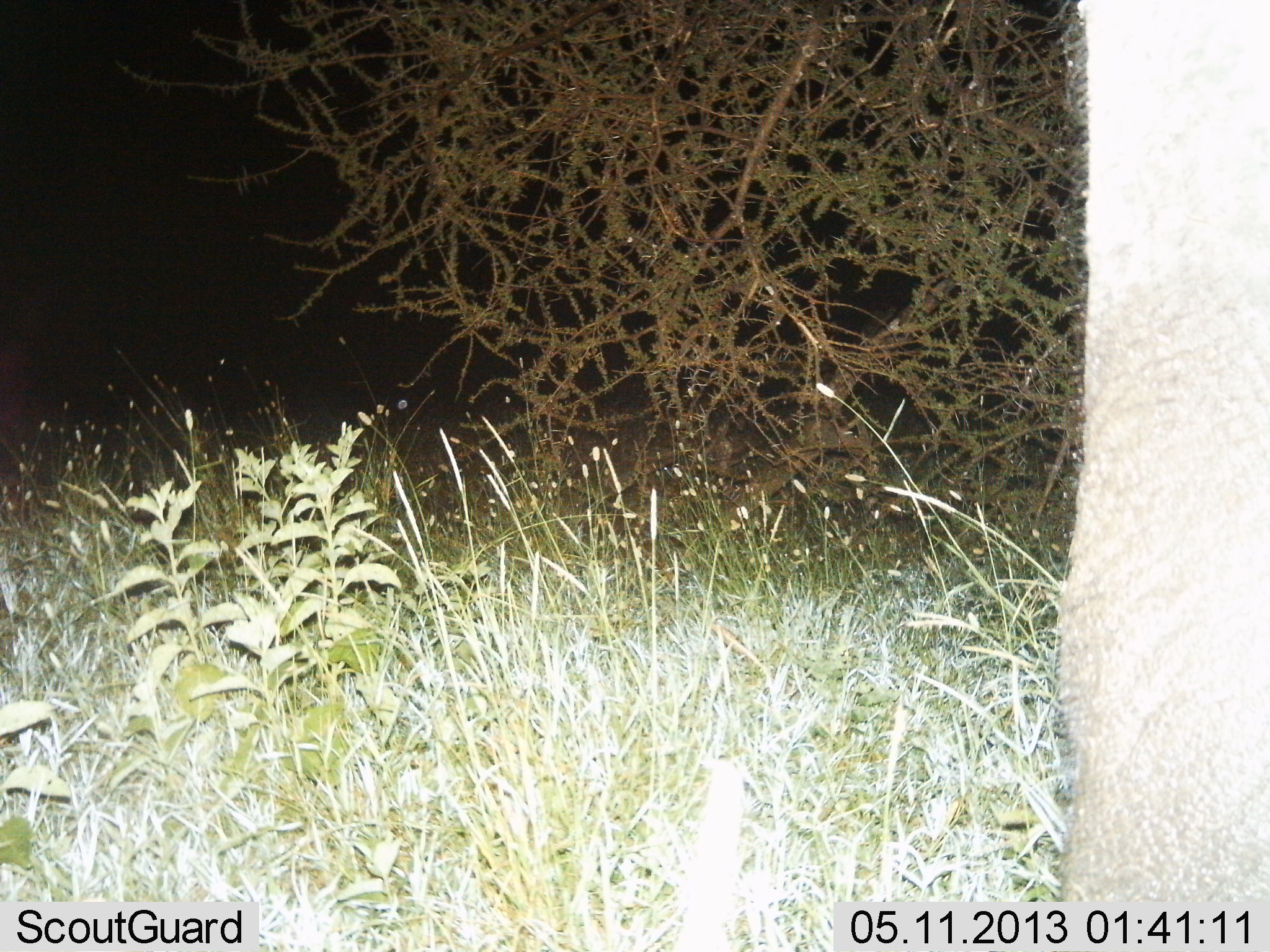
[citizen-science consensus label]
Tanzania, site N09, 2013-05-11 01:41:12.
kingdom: Animalia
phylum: Chordata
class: Mammalia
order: Proboscidea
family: Elephantidae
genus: Loxodonta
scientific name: Loxodonta africana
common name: african bush elephant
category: elephant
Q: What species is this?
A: Elephant (african bush elephant) (Loxodonta africana).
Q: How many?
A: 1.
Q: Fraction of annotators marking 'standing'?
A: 95%.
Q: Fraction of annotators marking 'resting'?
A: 0%.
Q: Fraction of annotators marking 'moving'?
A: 5%.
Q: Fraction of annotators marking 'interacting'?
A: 0%.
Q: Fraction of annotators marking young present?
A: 0%.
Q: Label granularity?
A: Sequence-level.